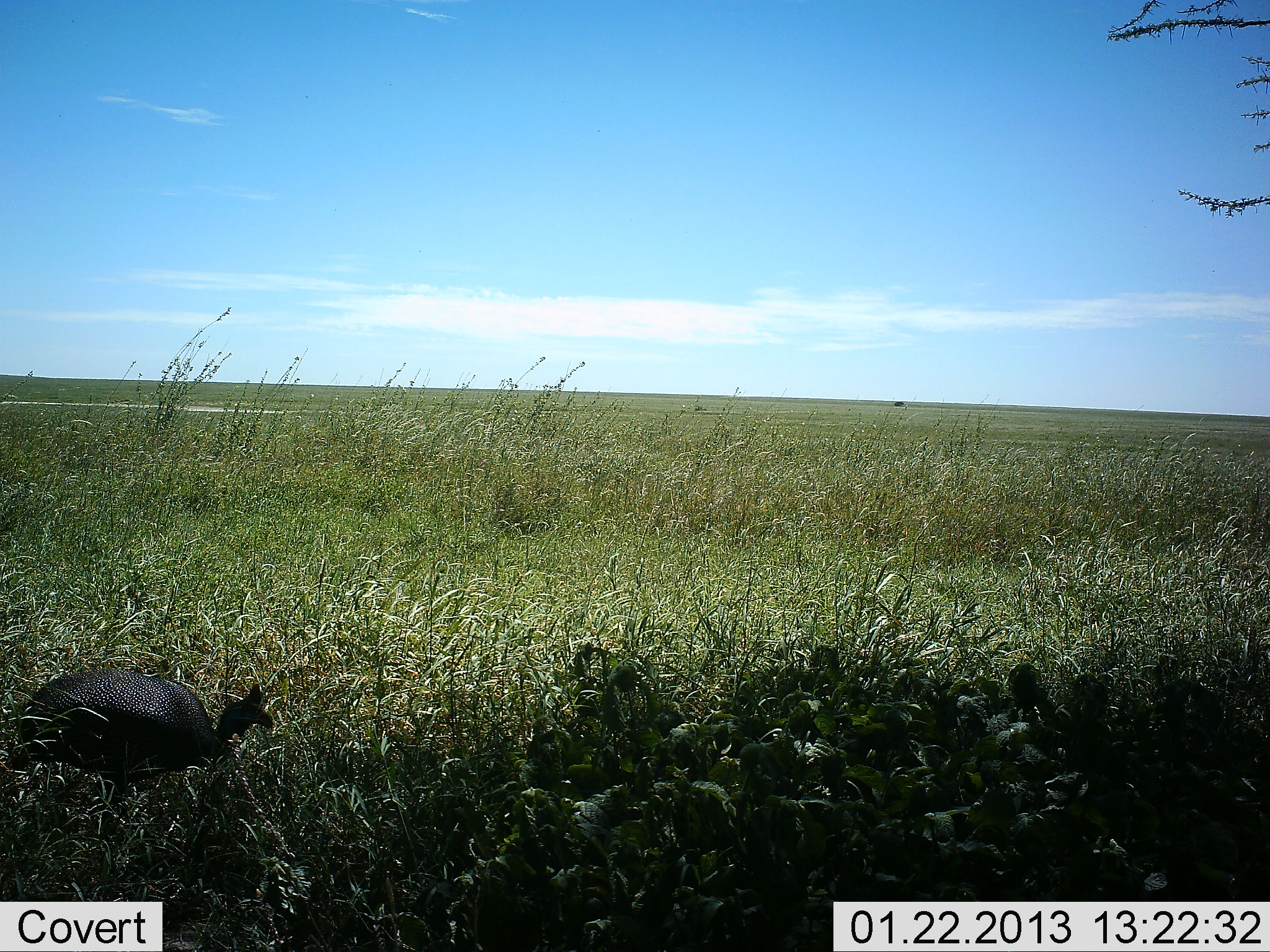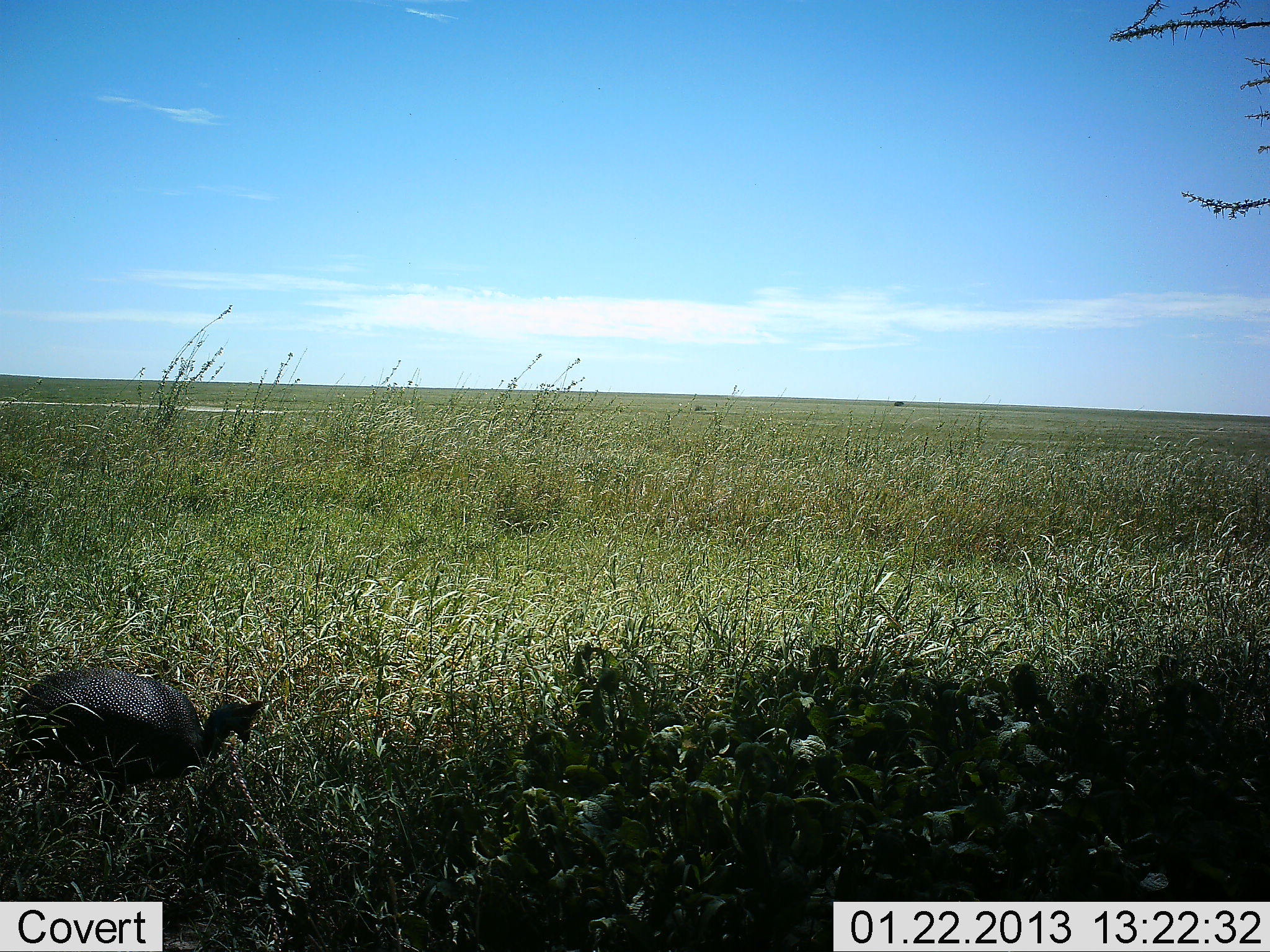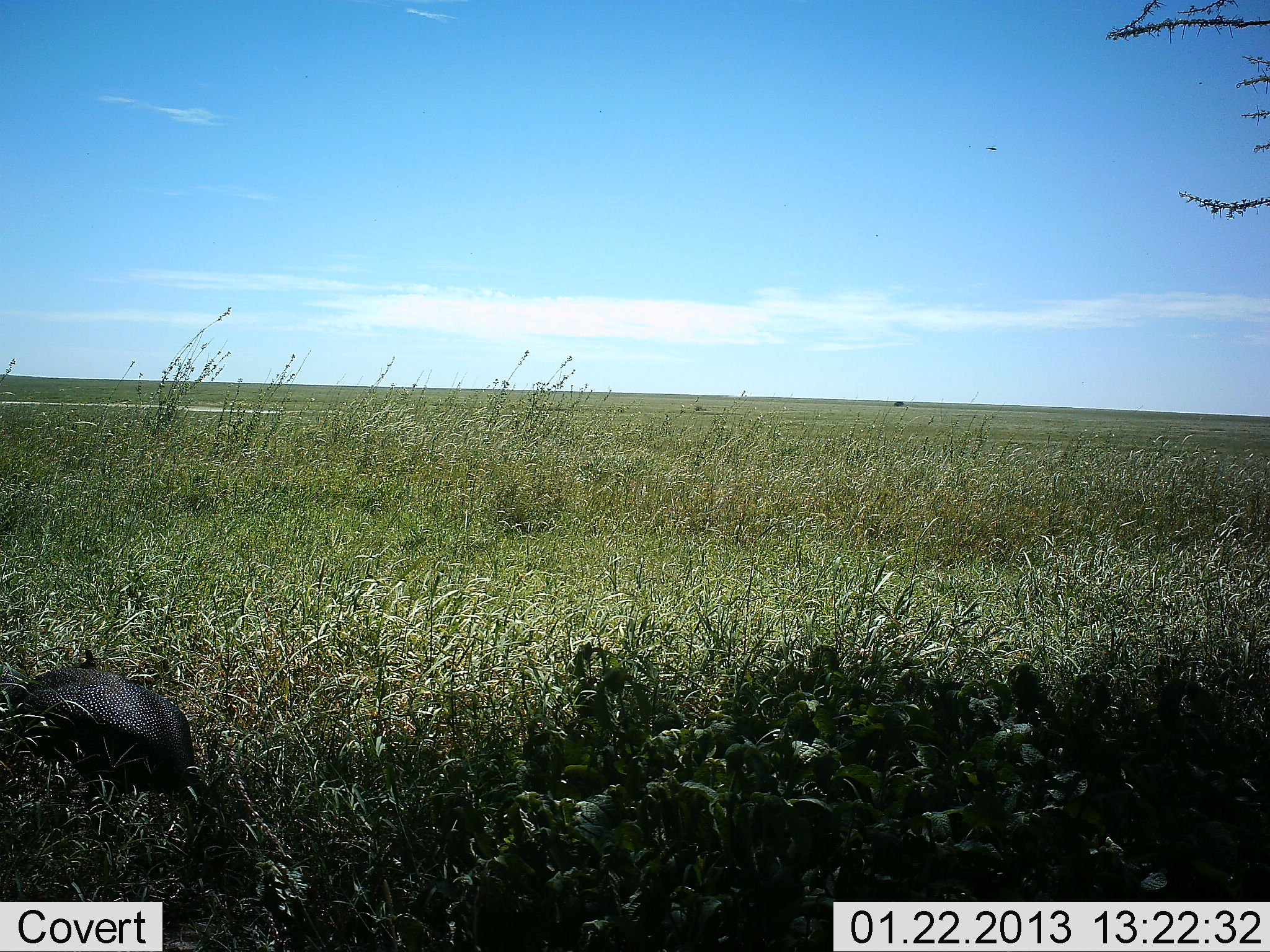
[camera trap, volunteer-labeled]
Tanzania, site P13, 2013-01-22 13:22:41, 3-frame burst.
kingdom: Animalia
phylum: Chordata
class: Aves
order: Galliformes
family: Numididae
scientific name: Numididae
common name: guinea fowl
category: guineafowl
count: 1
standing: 42%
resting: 0%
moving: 19%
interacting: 0%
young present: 0%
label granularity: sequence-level